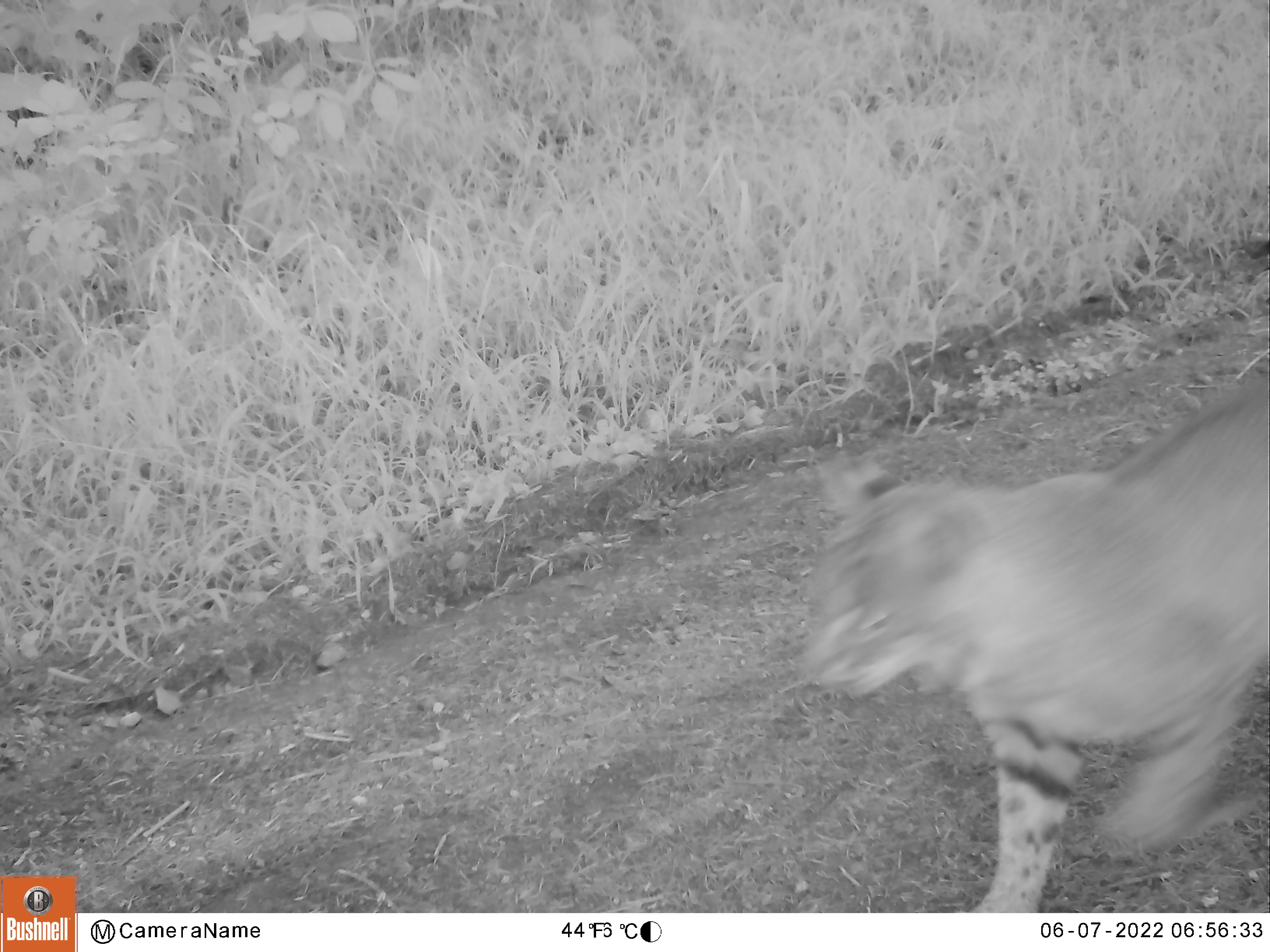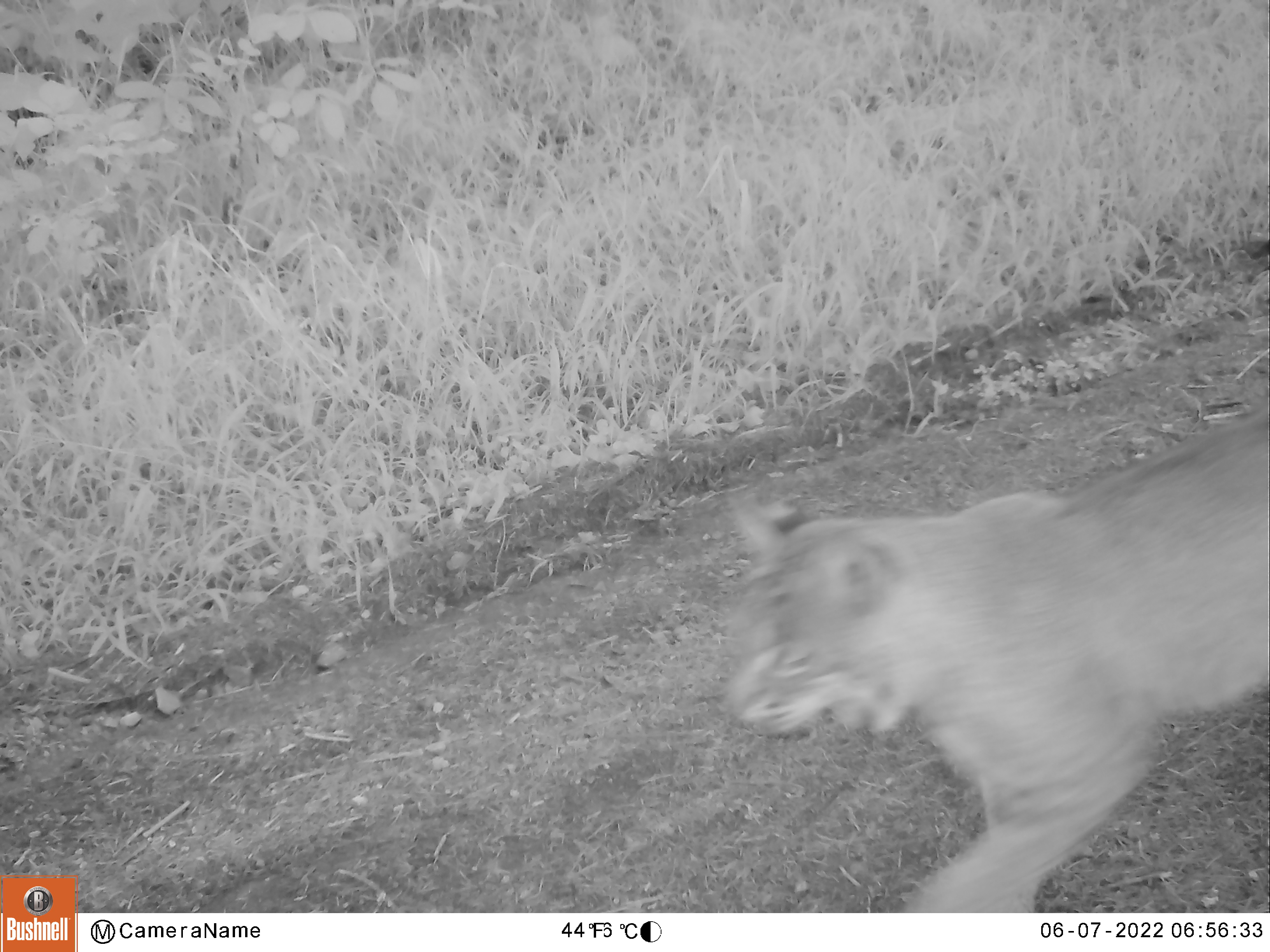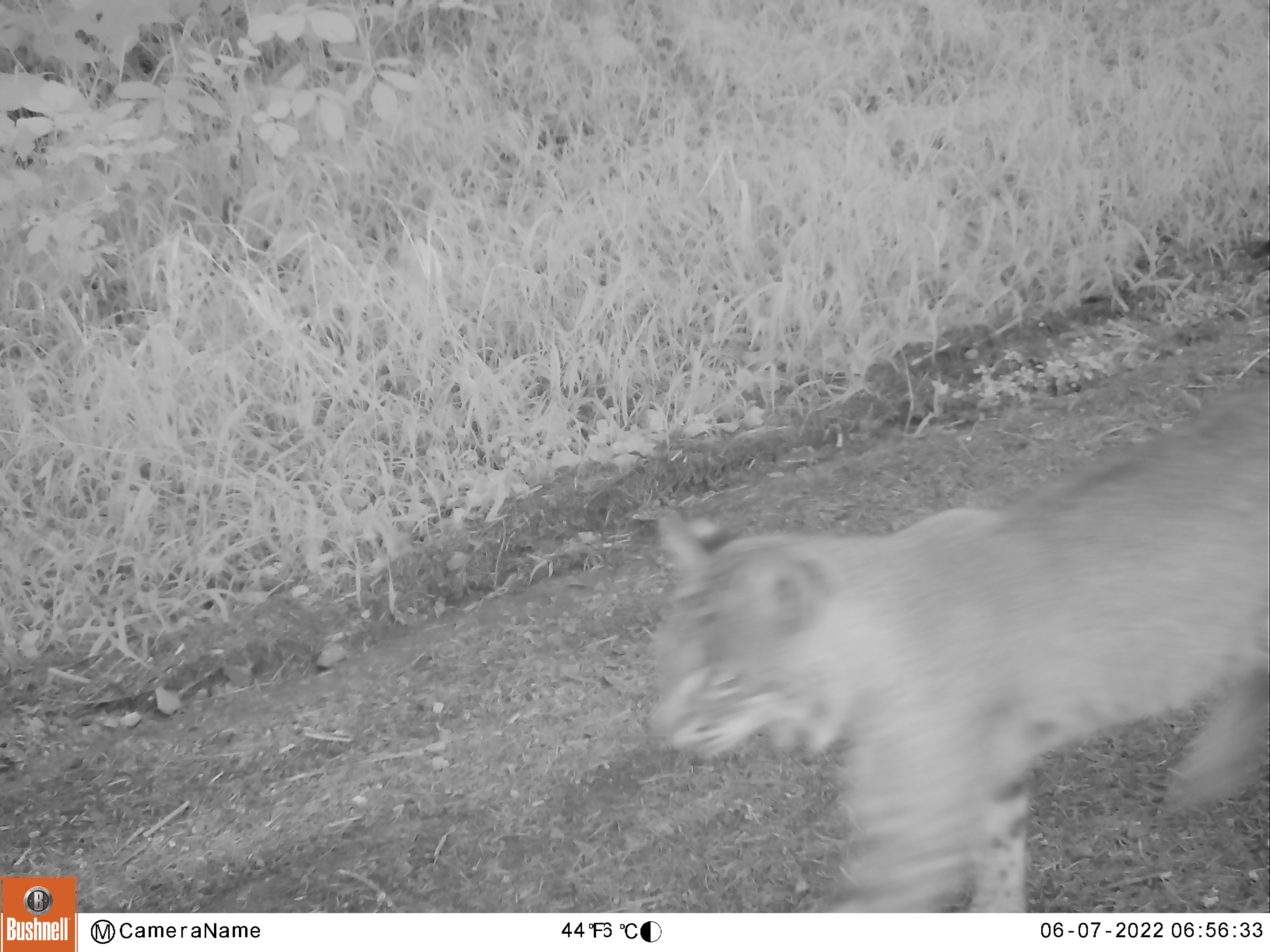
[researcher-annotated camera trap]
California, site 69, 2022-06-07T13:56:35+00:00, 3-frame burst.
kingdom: Animalia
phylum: Chordata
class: Mammalia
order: Carnivora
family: Felidae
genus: Lynx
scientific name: Lynx rufus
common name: bobcat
Bobcat (Lynx rufus).